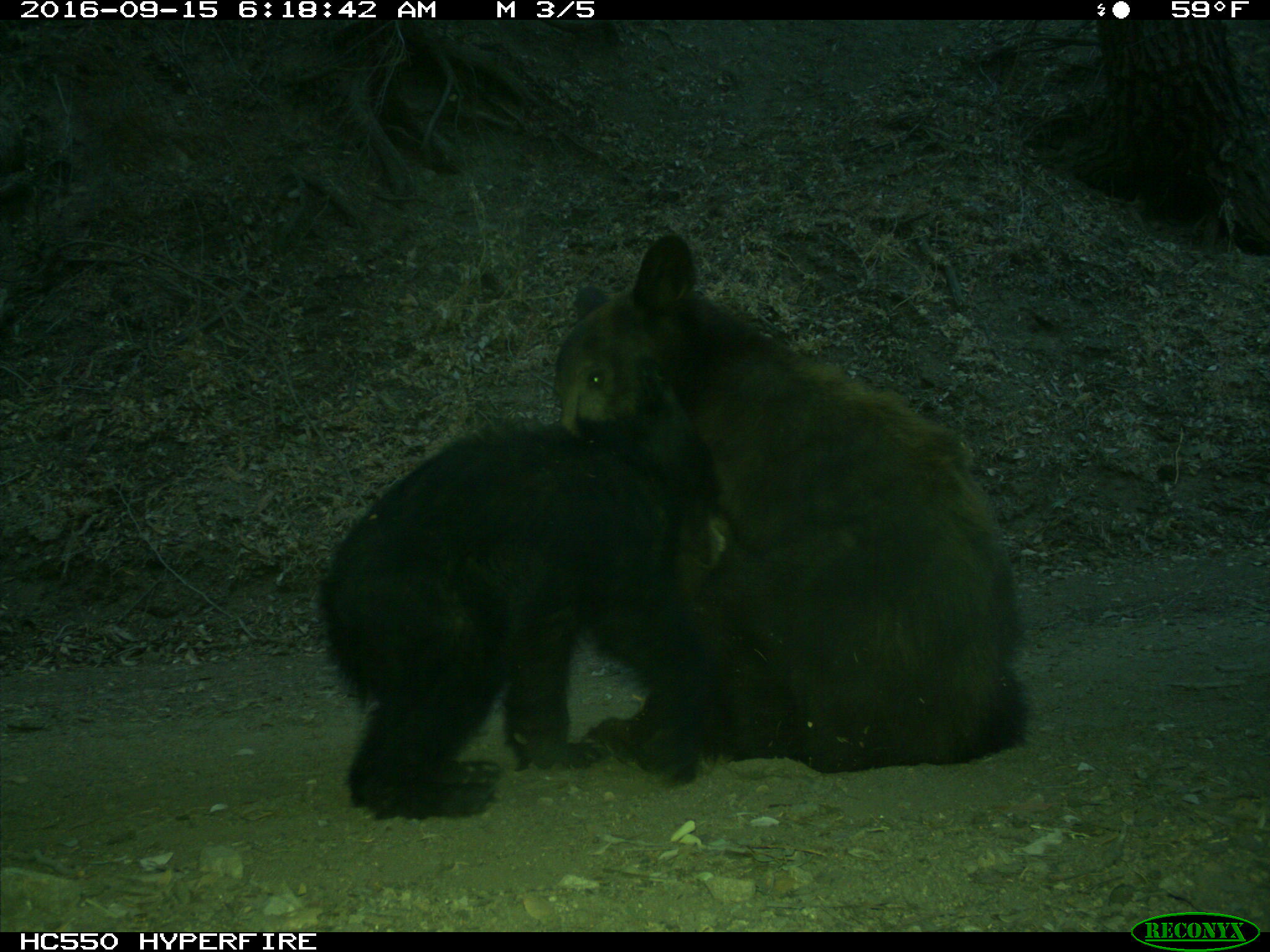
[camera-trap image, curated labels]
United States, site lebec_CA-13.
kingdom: Animalia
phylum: Chordata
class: Mammalia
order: Carnivora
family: Ursidae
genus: Ursus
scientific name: Ursus americanus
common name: american black bear